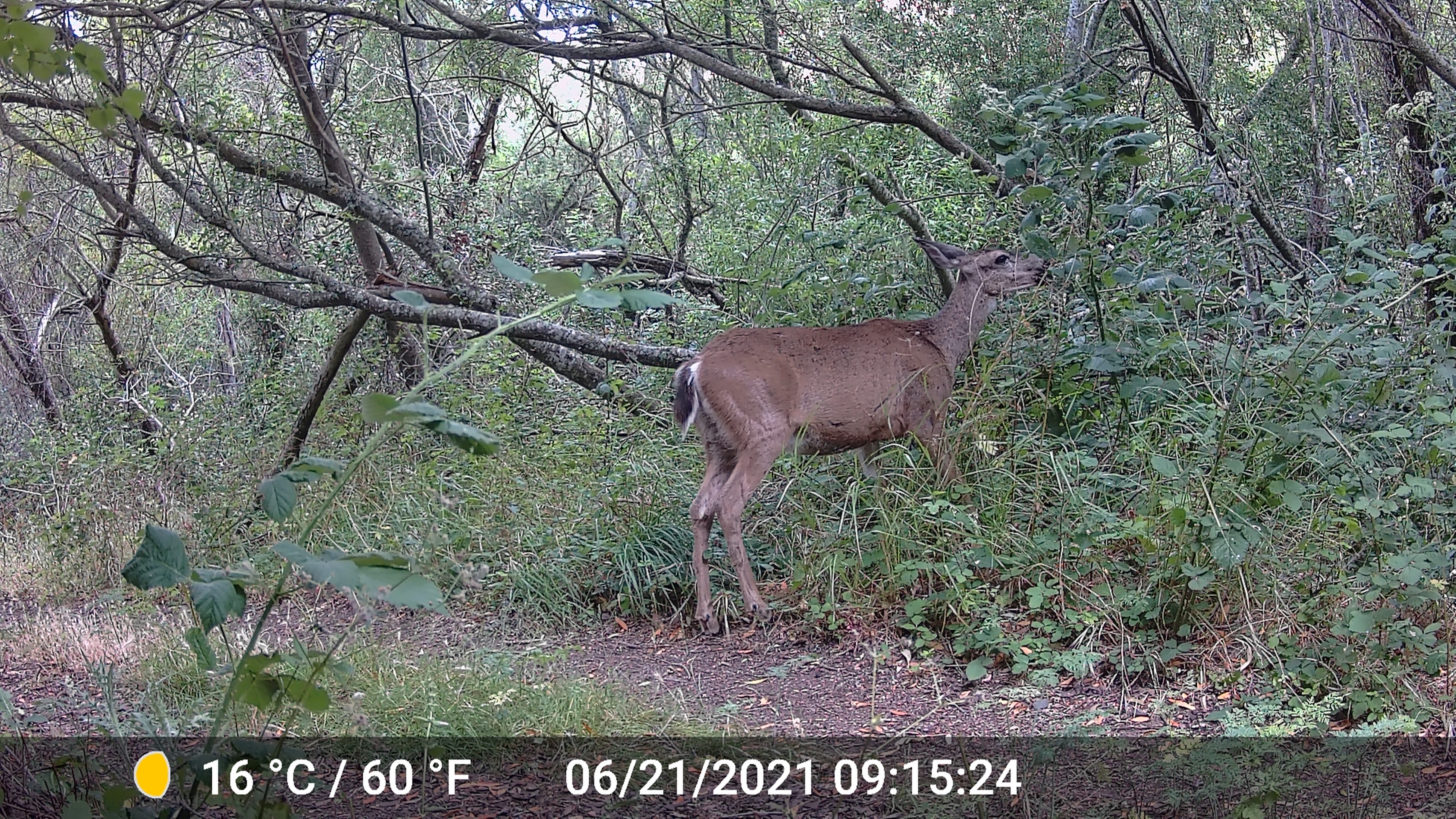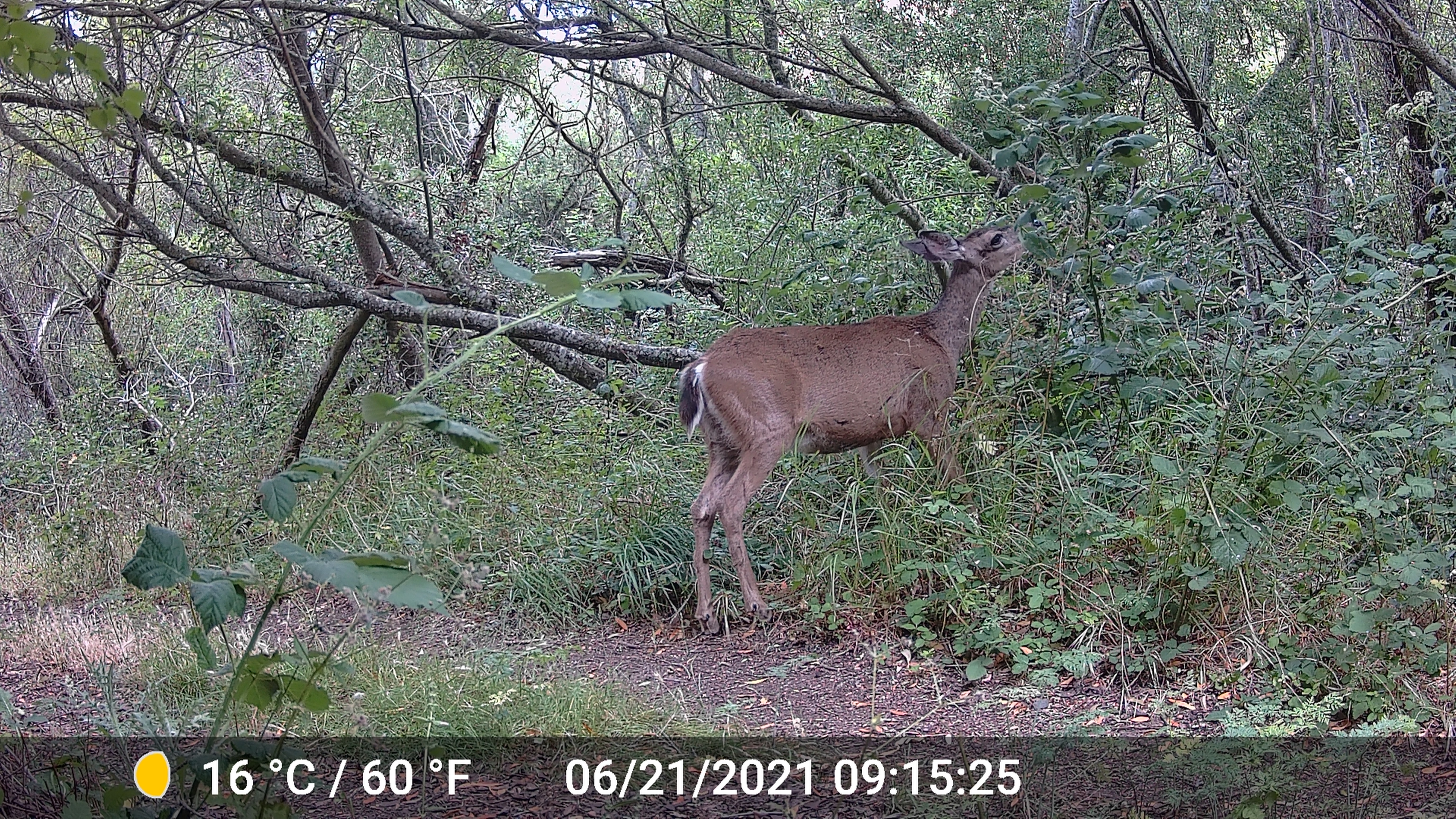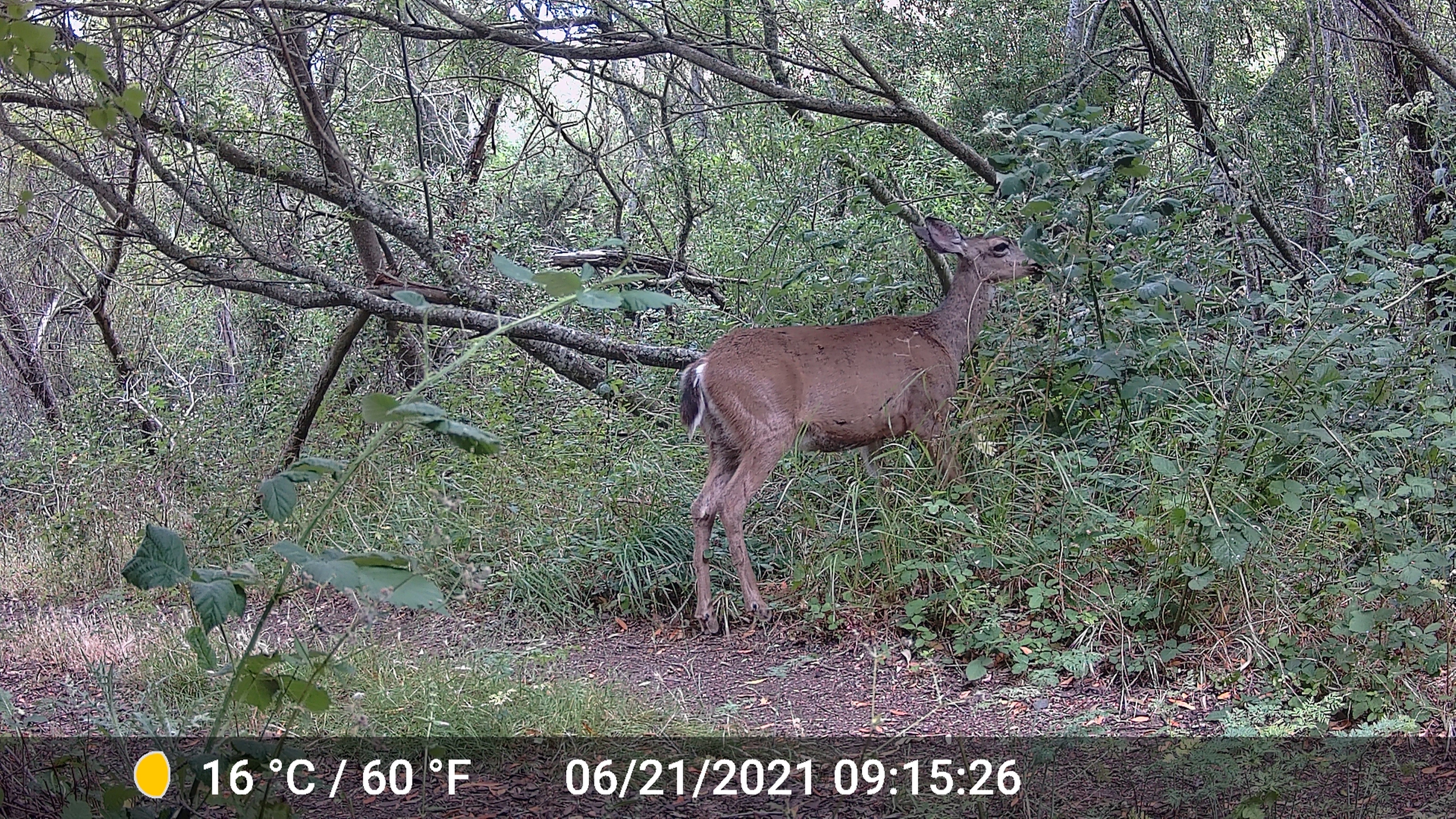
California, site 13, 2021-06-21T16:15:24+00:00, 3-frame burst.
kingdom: Animalia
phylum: Chordata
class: Mammalia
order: Artiodactyla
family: Cervidae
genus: Odocoileus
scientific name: Odocoileus hemionus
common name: mule deer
Mule deer (Odocoileus hemionus).